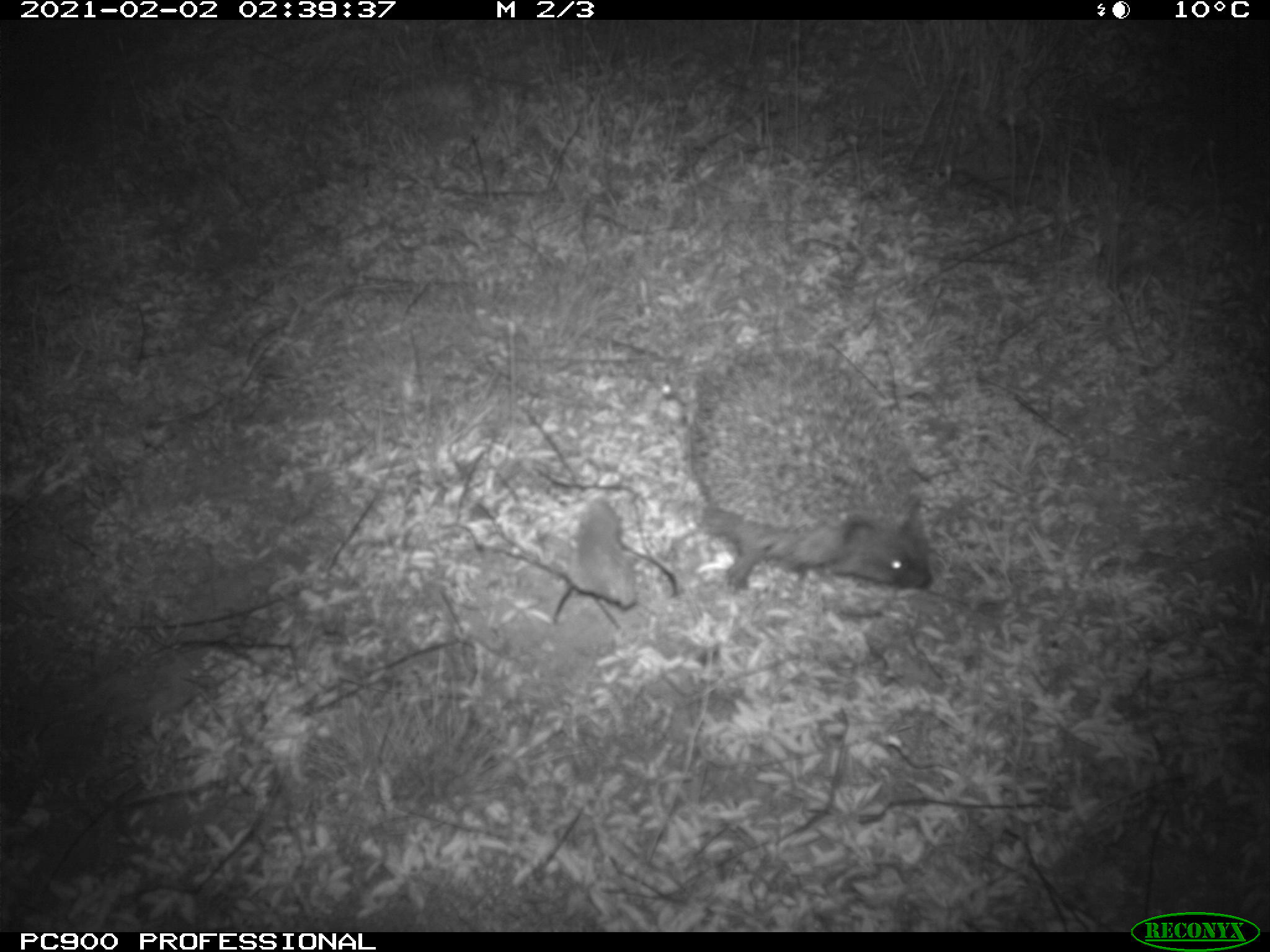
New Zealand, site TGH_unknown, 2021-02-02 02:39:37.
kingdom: Animalia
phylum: Chordata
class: Mammalia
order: Eulipotyphla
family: Erinaceidae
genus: Erinaceus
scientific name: Erinaceus europaeus europaeus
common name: european hedgehog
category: hedgehog